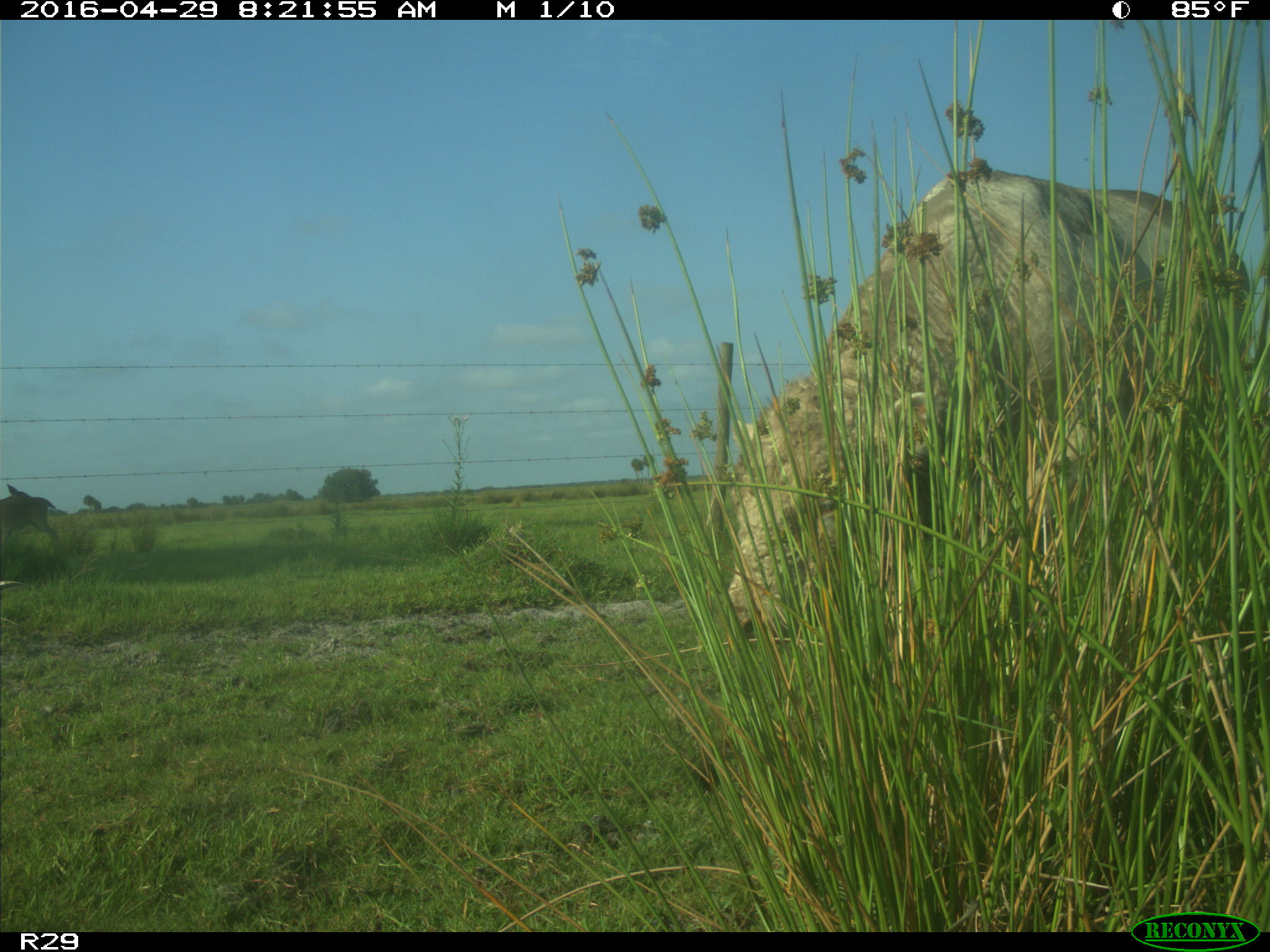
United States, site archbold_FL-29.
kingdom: Animalia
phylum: Chordata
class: Mammalia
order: Artiodactyla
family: Bovidae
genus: Bos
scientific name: Bos taurus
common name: domestic cow